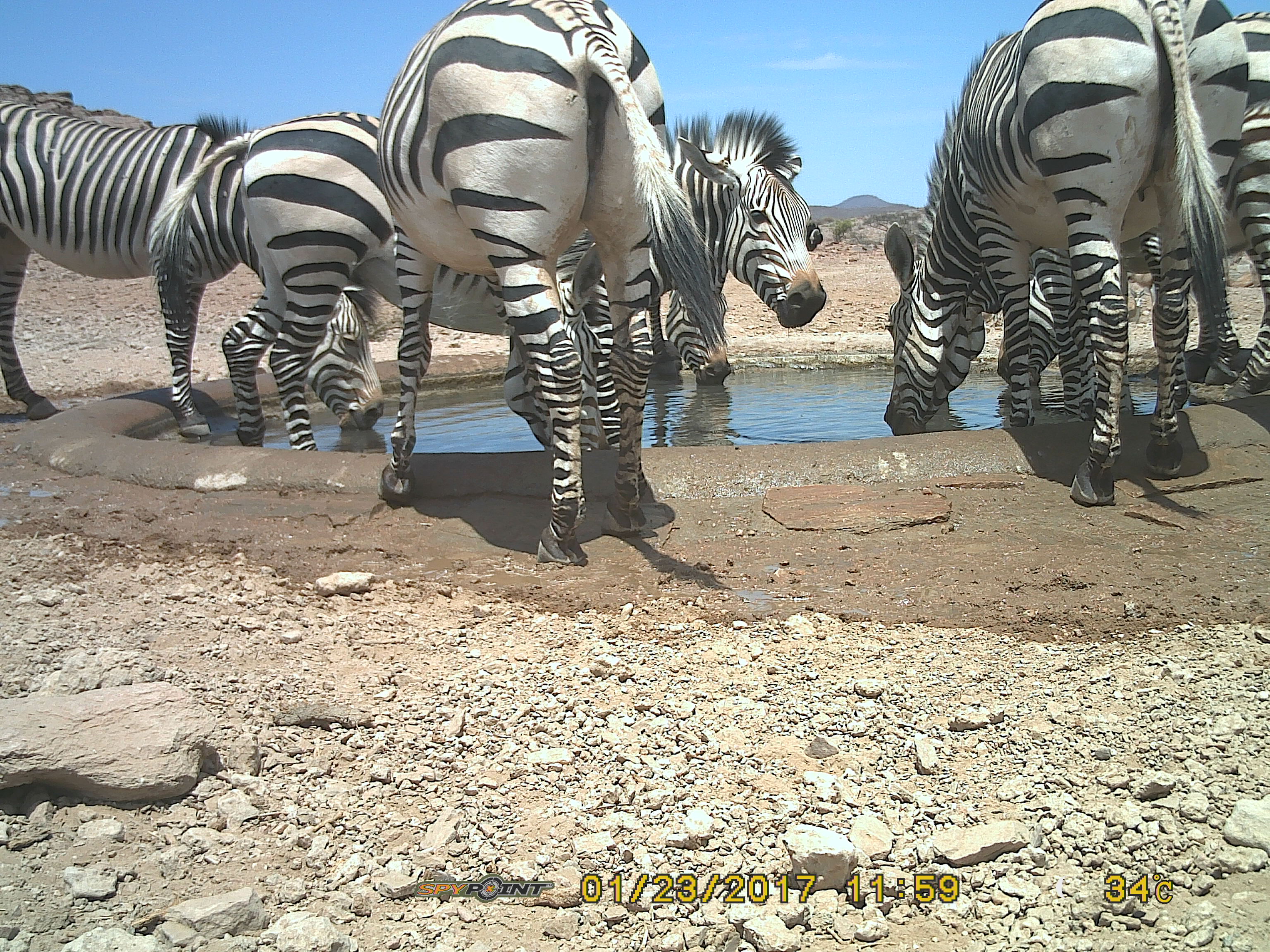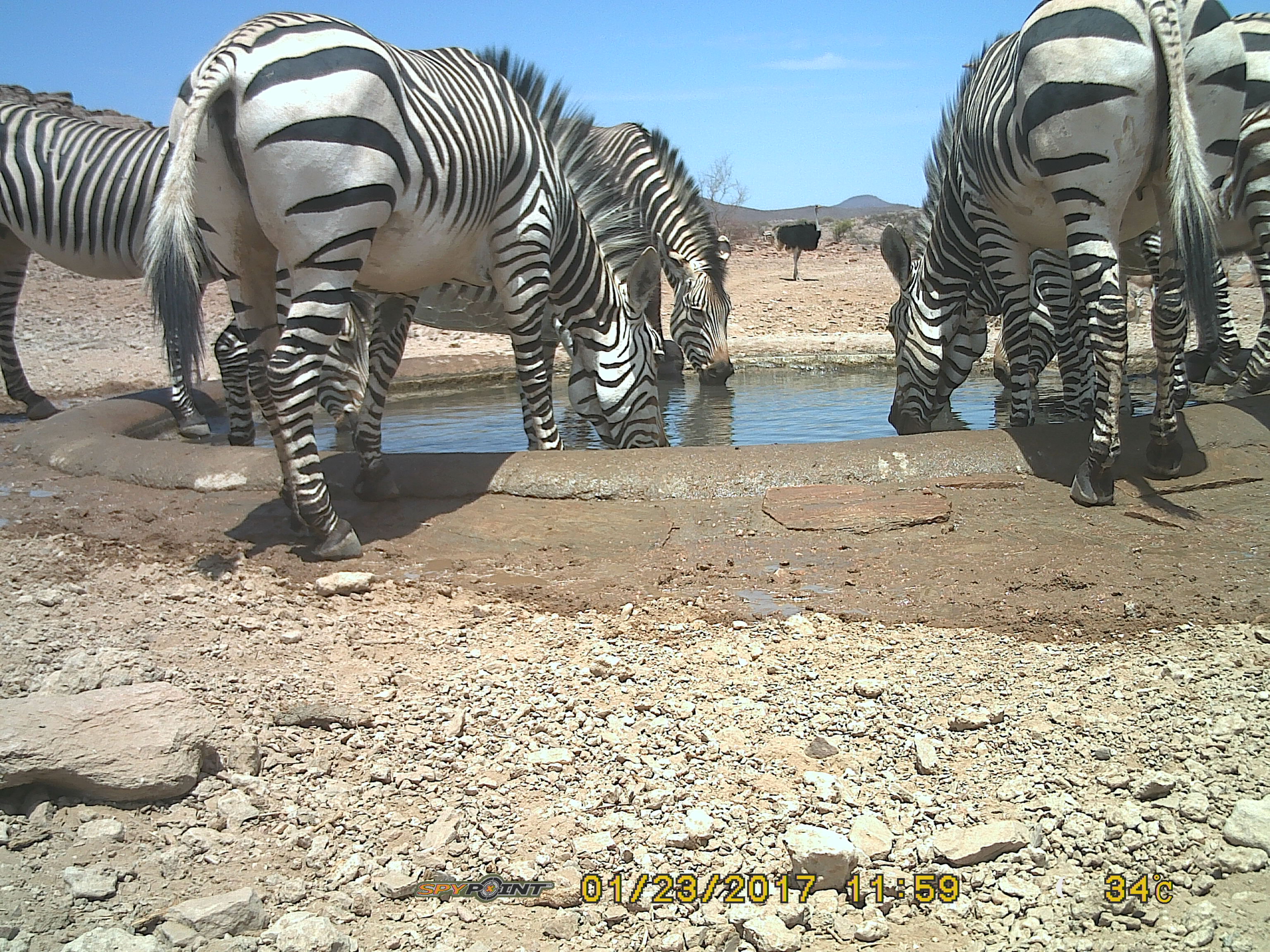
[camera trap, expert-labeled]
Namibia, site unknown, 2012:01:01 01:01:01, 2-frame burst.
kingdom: Animalia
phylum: Chordata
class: Mammalia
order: Perissodactyla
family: Equidae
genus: Equus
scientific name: Equus zebra hartmannae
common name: hartmann's mountain zebra